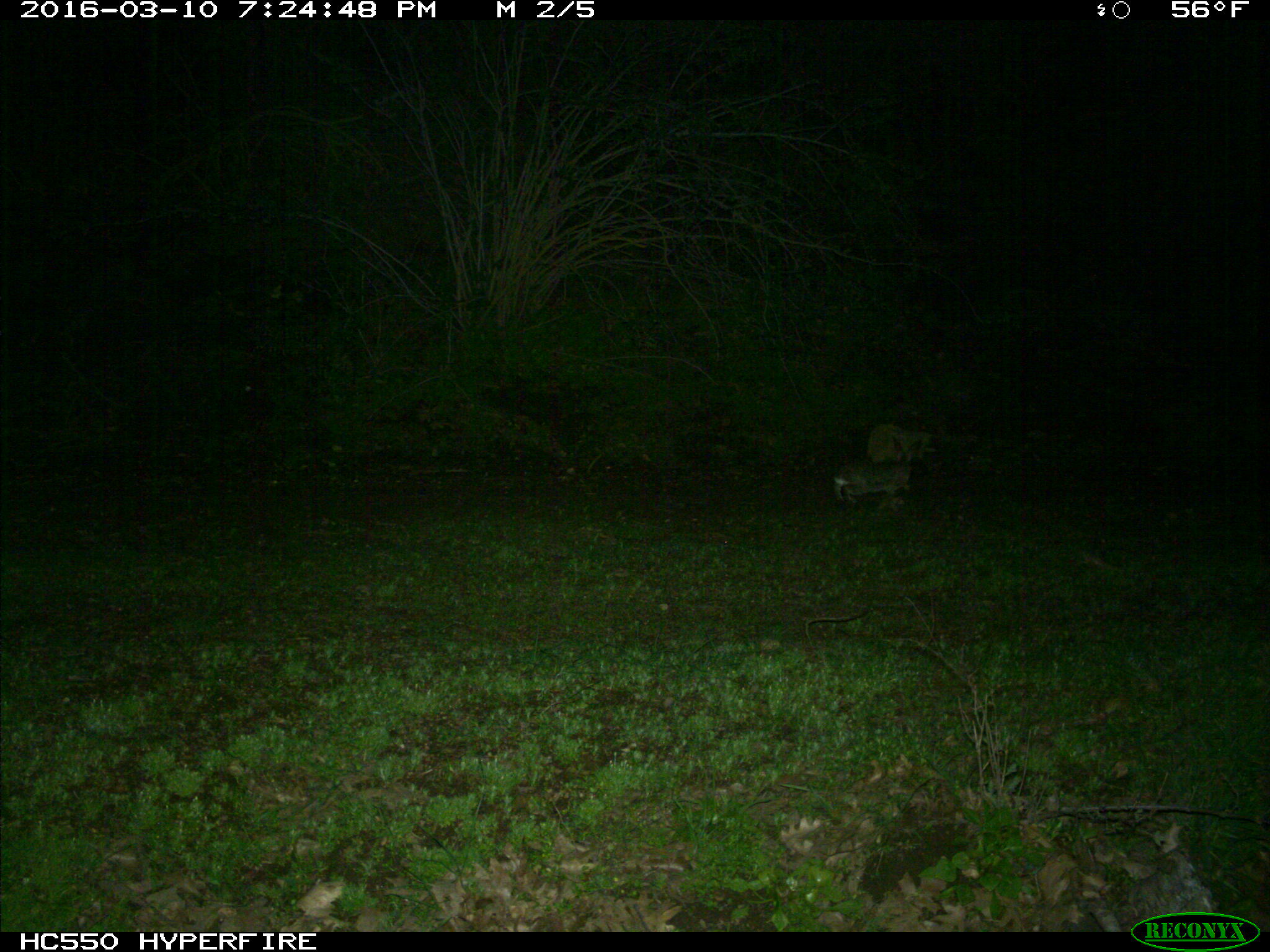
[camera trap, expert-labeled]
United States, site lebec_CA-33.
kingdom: Animalia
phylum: Chordata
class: Mammalia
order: Lagomorpha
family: Leporidae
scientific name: Leporidae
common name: rabbits and hares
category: unidentified rabbit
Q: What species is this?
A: Unidentified rabbit (rabbits and hares) (Leporidae).